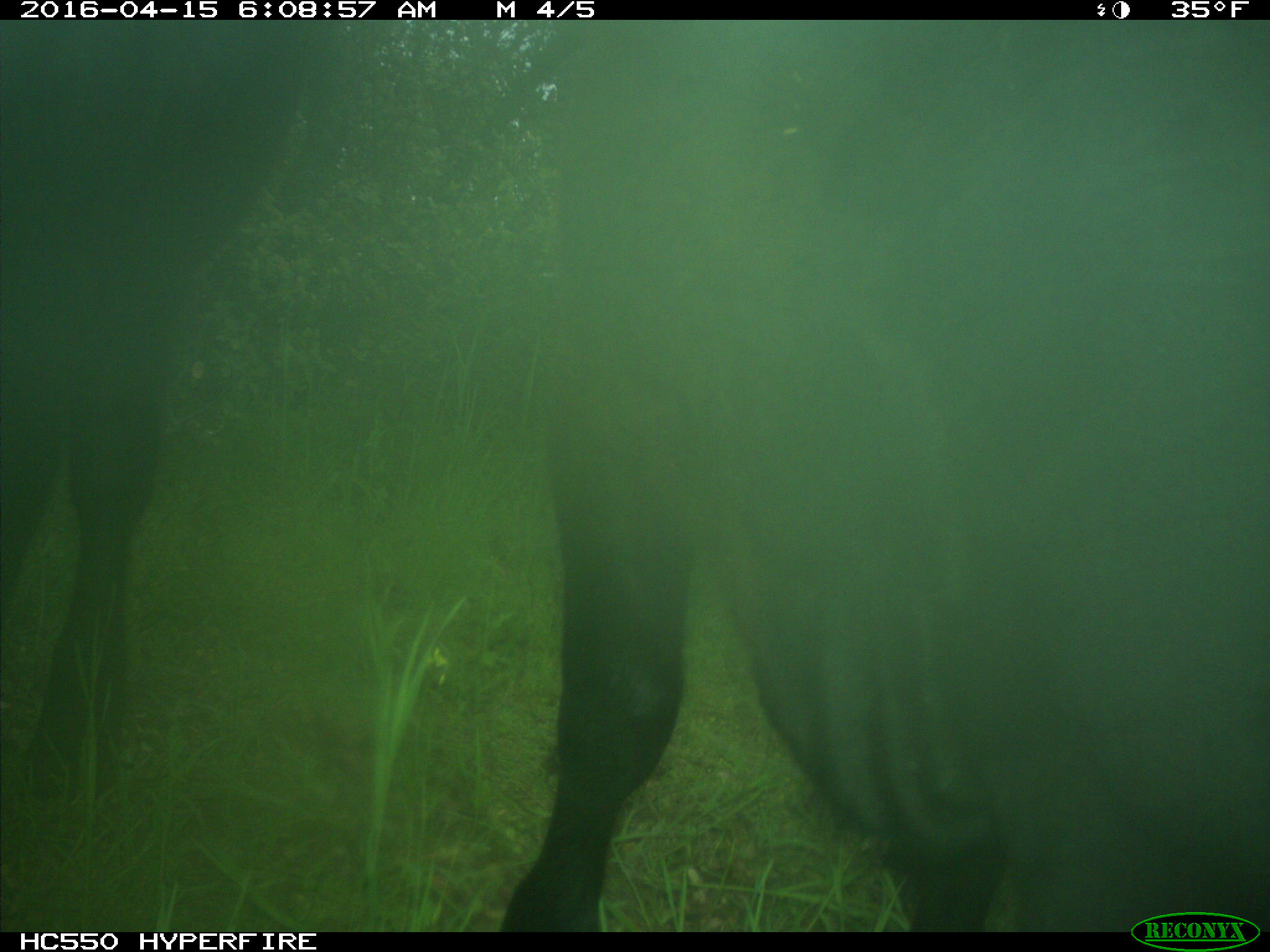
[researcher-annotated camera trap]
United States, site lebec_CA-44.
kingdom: Animalia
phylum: Chordata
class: Mammalia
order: Artiodactyla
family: Bovidae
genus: Bos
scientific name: Bos taurus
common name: domestic cow